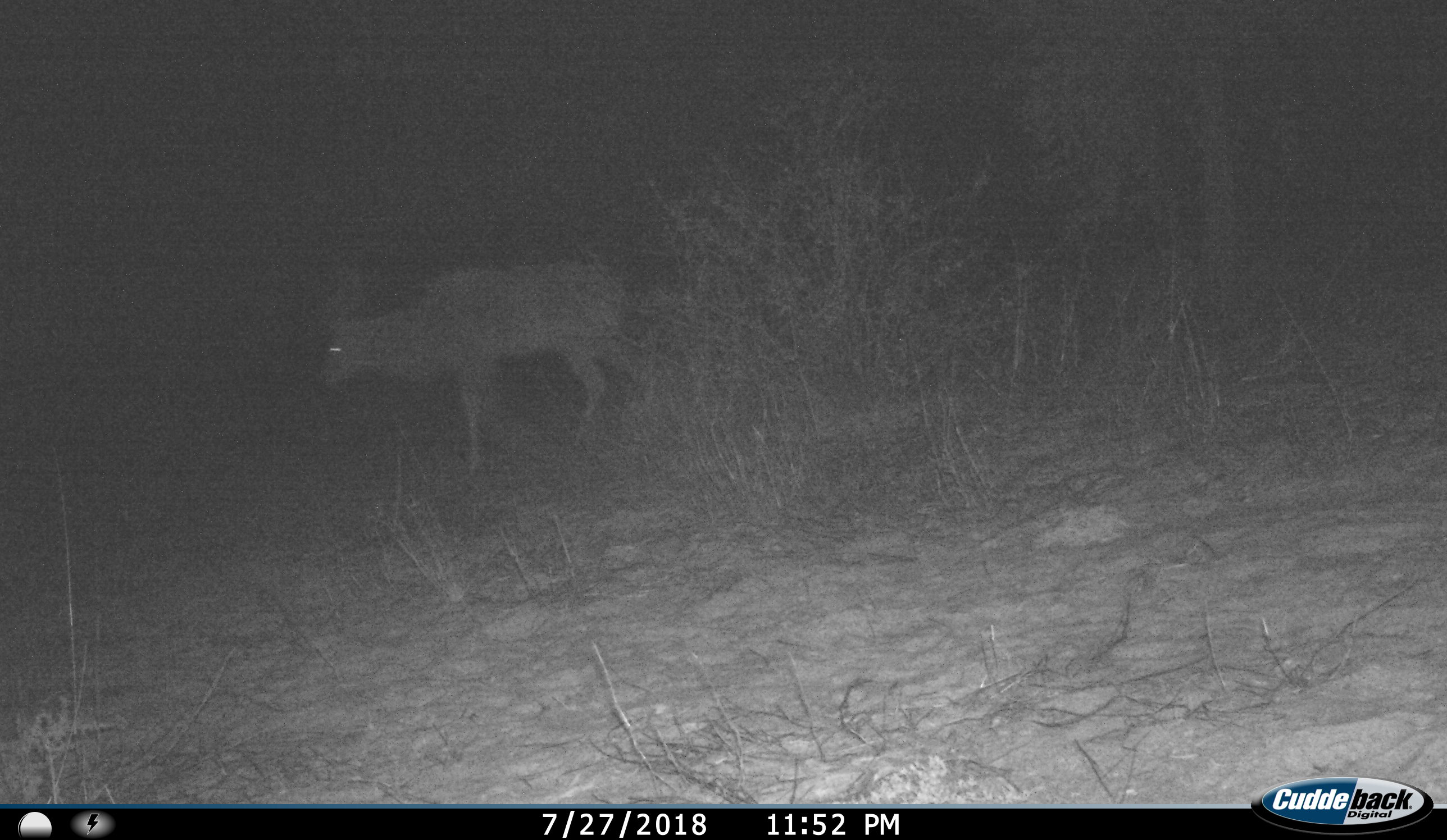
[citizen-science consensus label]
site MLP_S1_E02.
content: unidentified animal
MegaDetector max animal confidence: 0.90